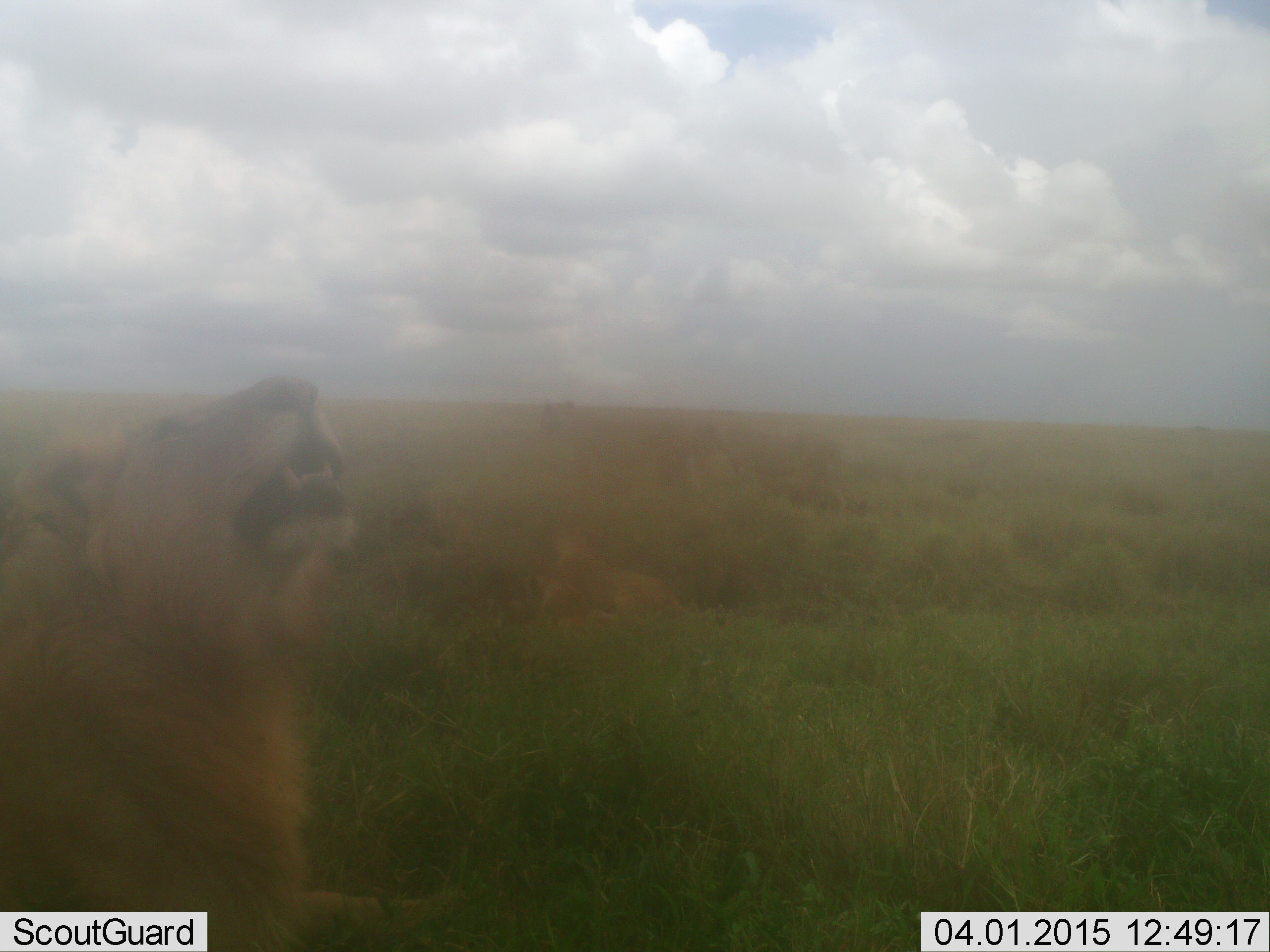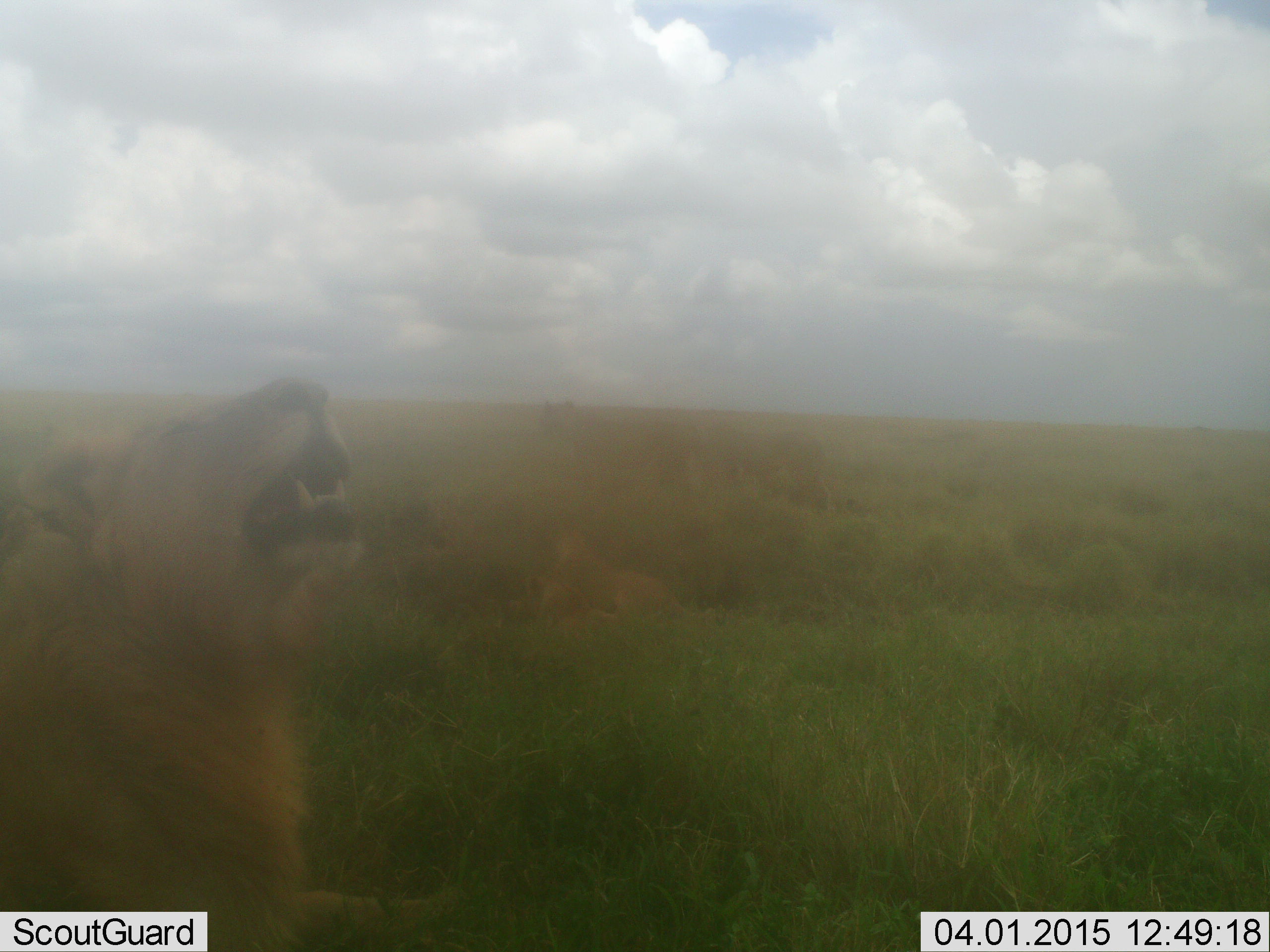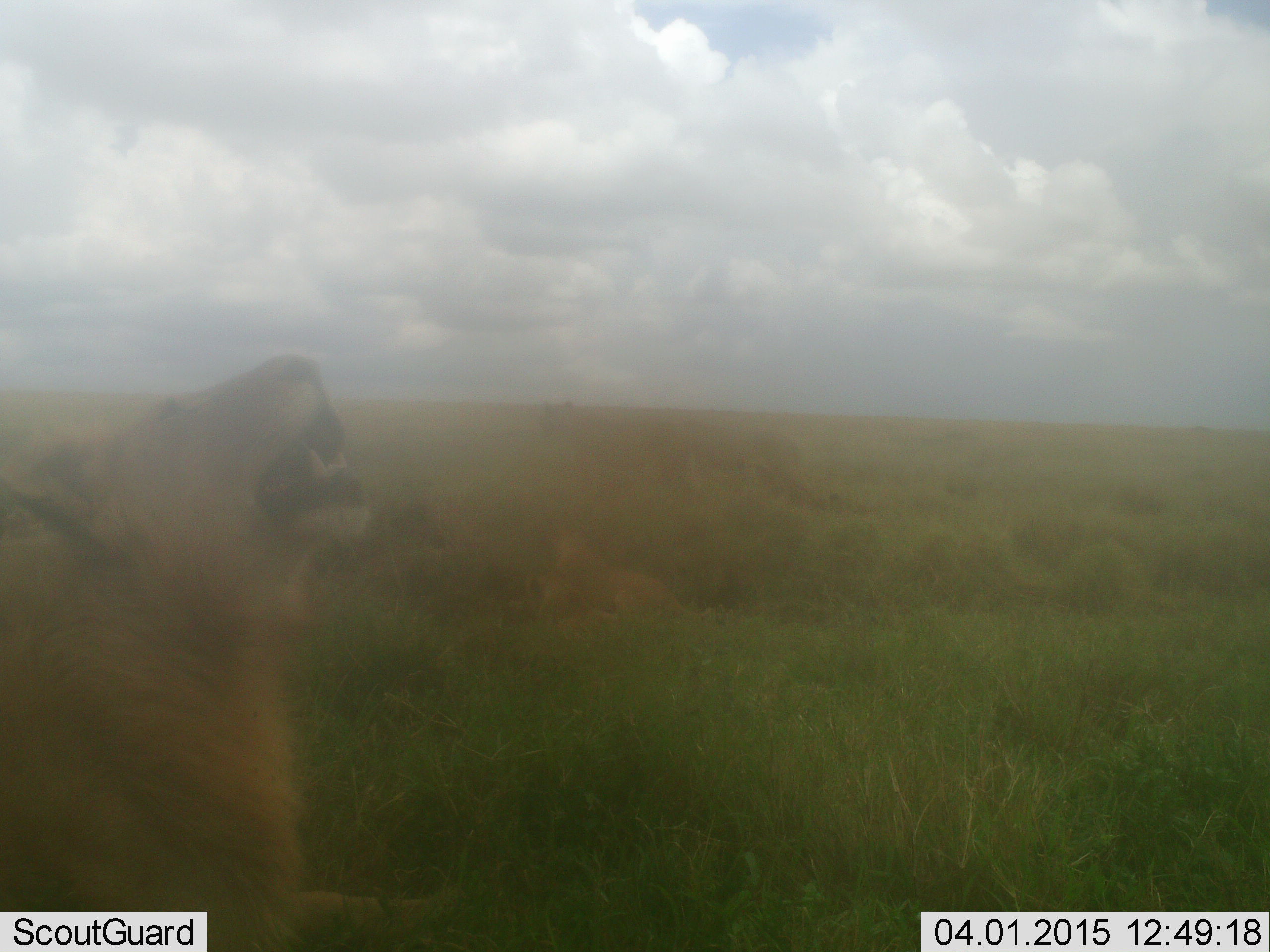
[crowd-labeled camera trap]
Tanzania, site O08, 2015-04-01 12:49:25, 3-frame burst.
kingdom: Animalia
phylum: Chordata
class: Mammalia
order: Carnivora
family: Felidae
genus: Panthera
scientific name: Panthera leo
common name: lion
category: lionfemale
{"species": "lionfemale (lion) (Panthera leo)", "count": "3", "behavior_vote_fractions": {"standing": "65%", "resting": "65%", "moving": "41%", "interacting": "12%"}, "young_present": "29%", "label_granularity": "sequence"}